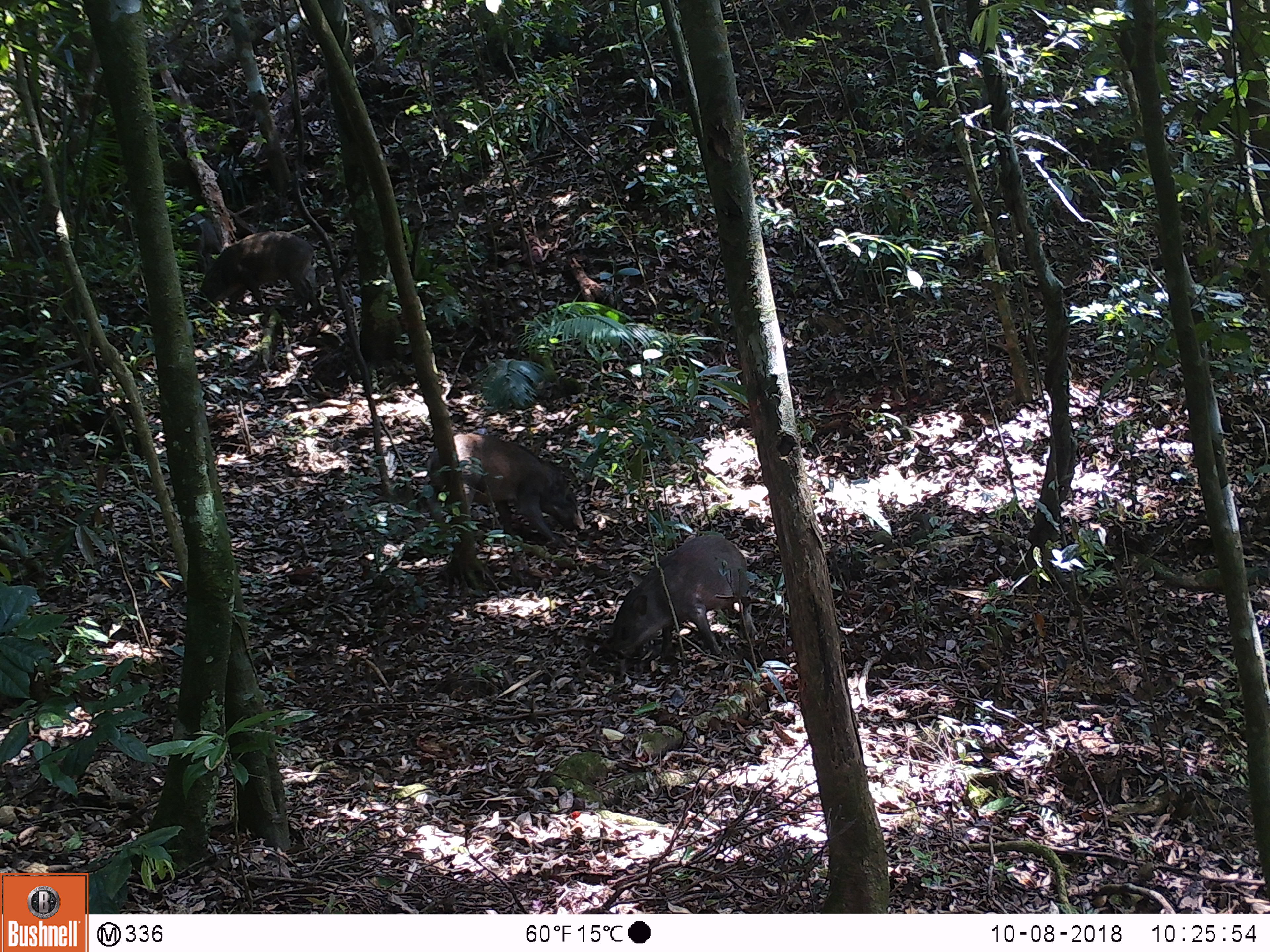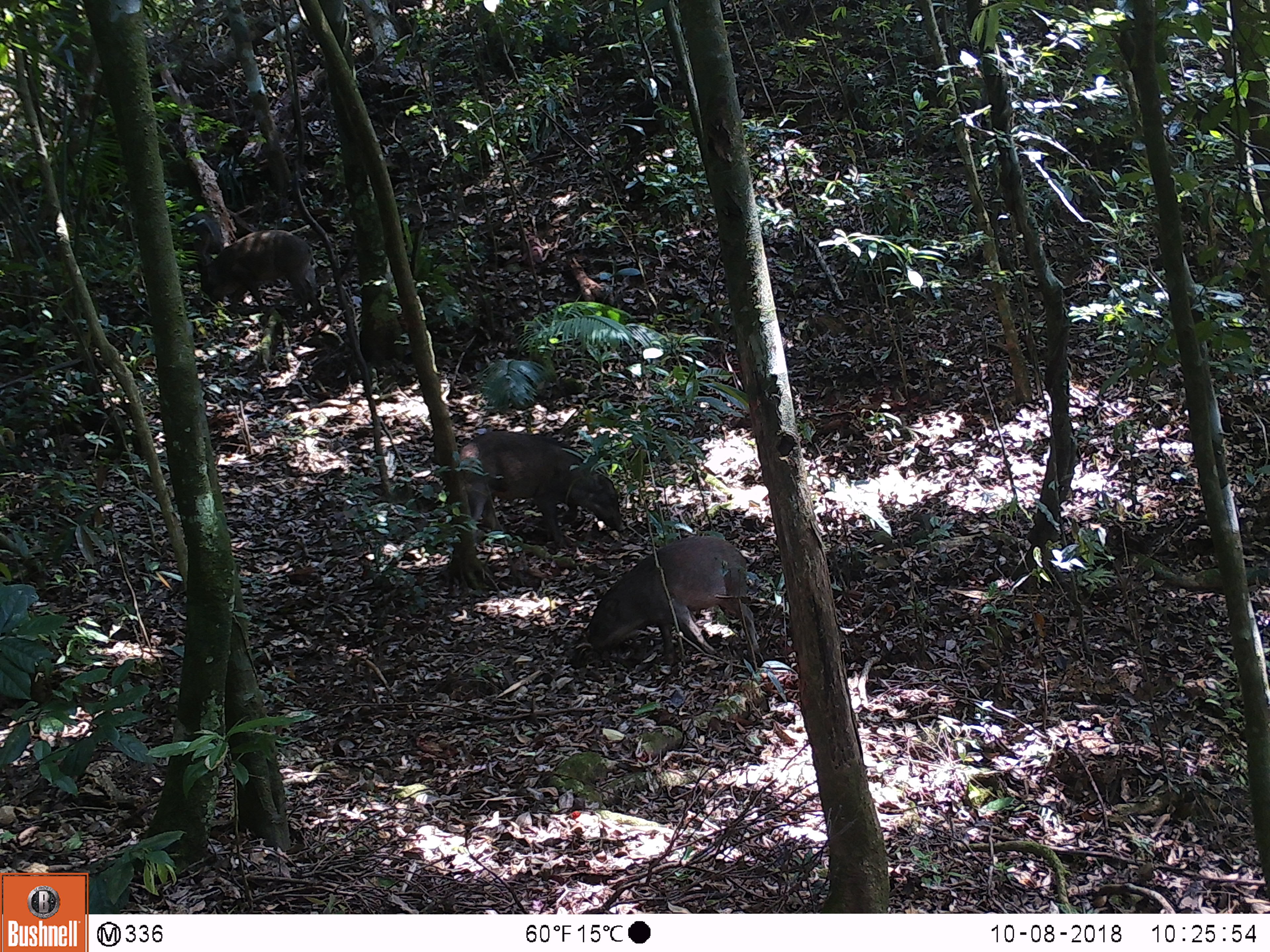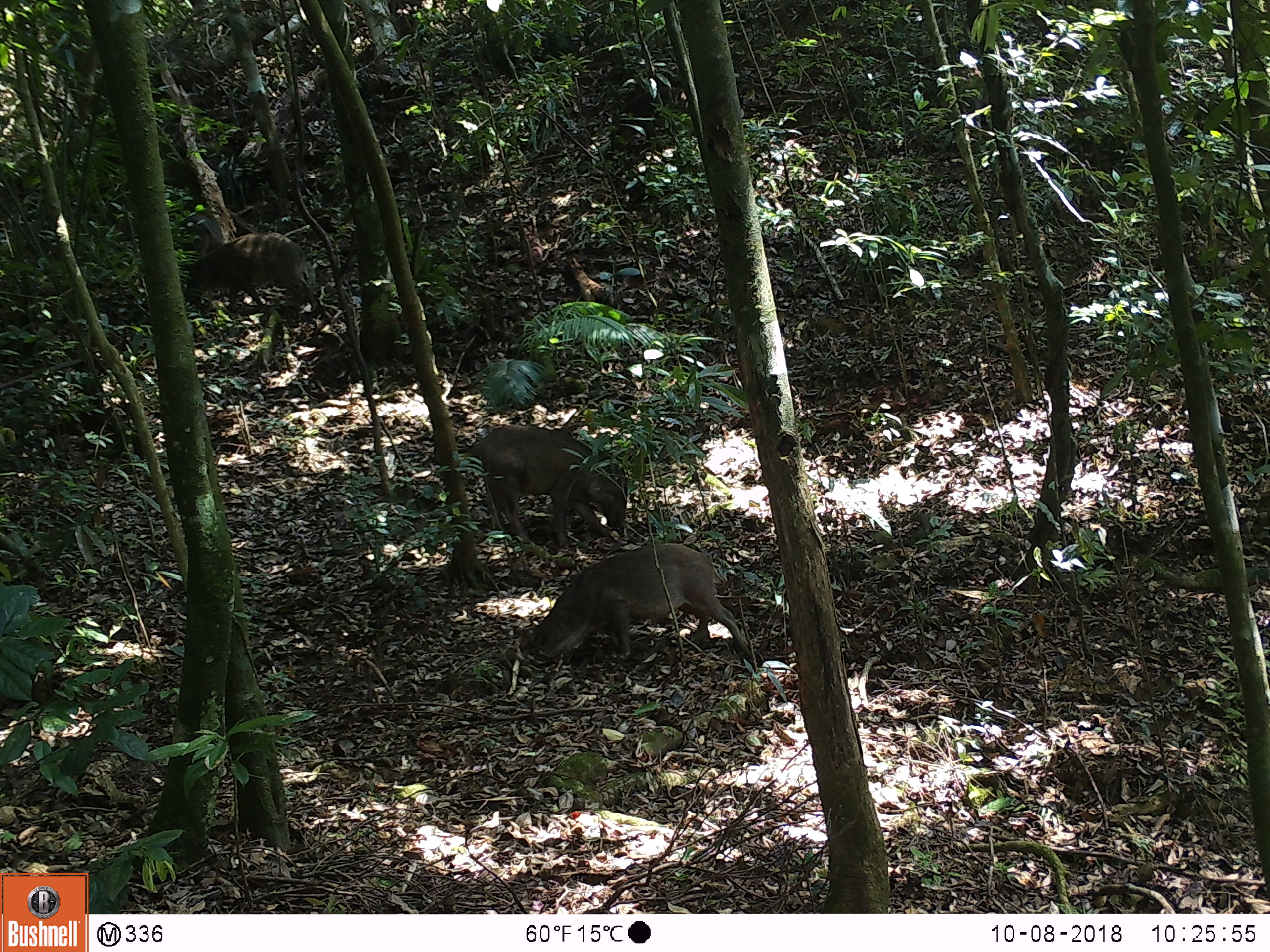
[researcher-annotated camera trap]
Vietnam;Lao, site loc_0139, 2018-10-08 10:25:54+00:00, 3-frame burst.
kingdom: Animalia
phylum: Chordata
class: Mammalia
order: Artiodactyla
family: Suidae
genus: Sus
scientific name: Sus scrofa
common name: eurasian wild pig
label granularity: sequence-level